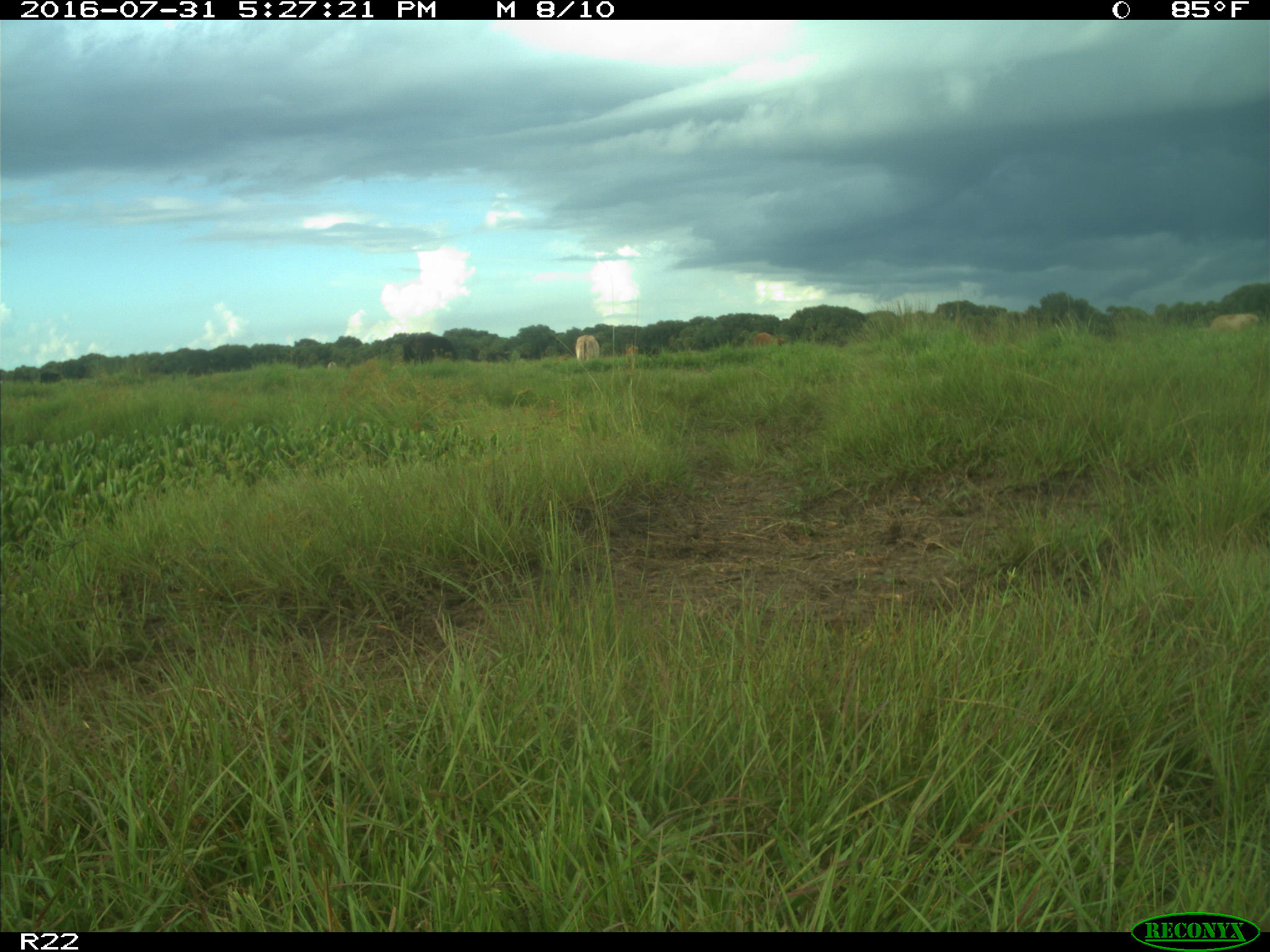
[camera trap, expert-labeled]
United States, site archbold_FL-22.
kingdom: Animalia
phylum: Chordata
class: Mammalia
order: Artiodactyla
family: Bovidae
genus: Bos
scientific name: Bos taurus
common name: domestic cow